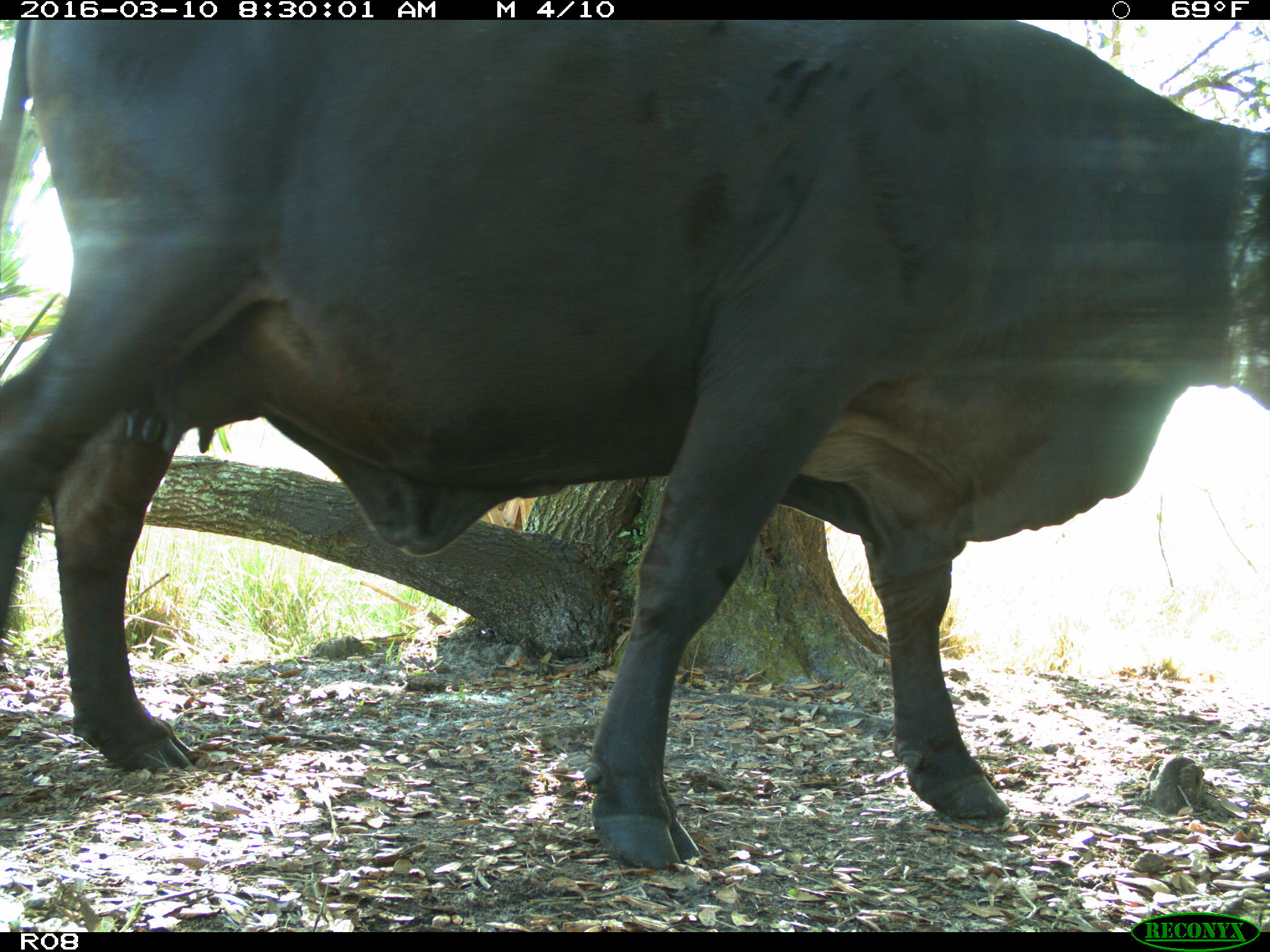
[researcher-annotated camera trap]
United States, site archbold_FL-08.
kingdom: Animalia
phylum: Chordata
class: Mammalia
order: Artiodactyla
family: Bovidae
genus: Bos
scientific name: Bos taurus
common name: domestic cow